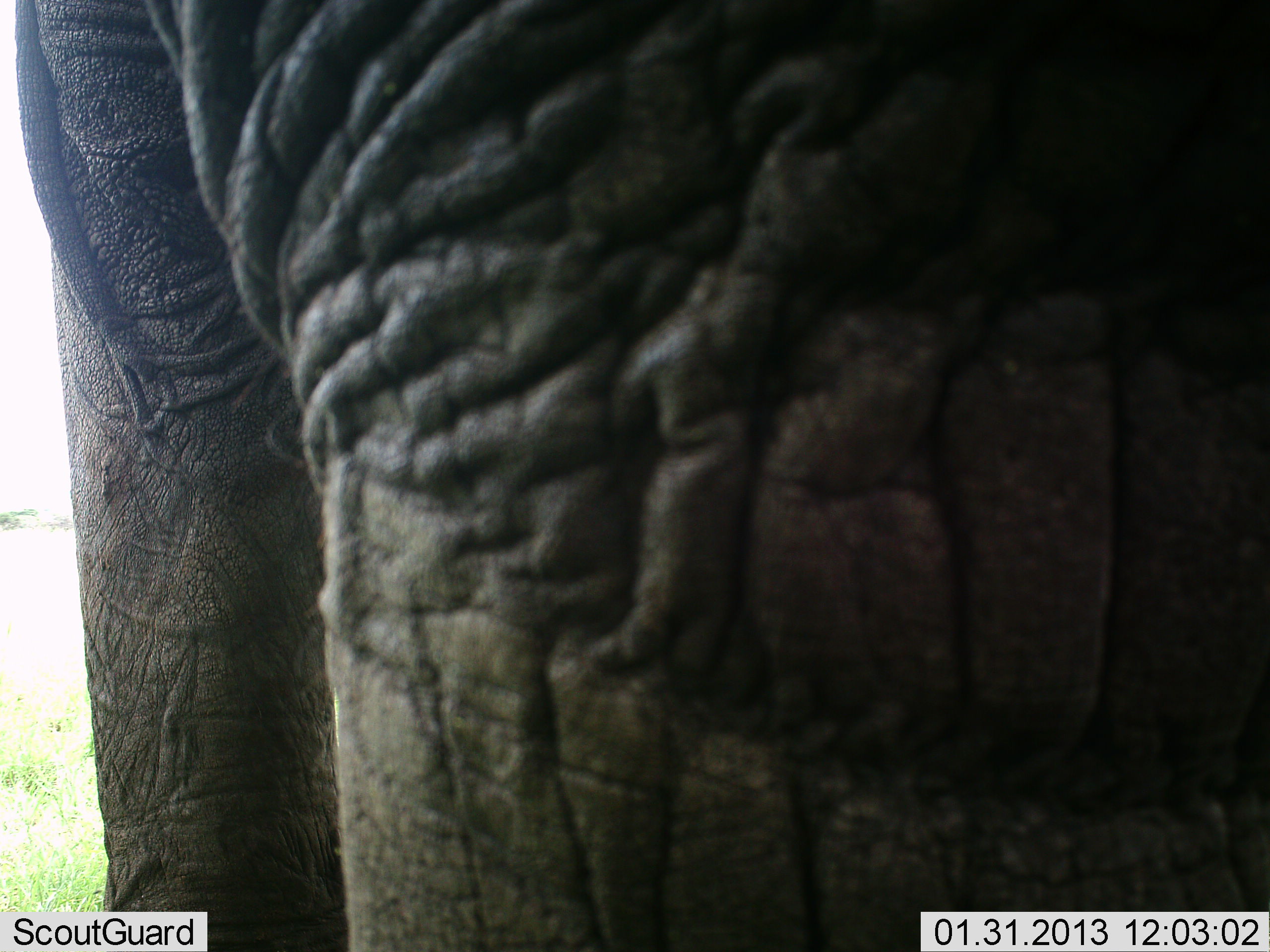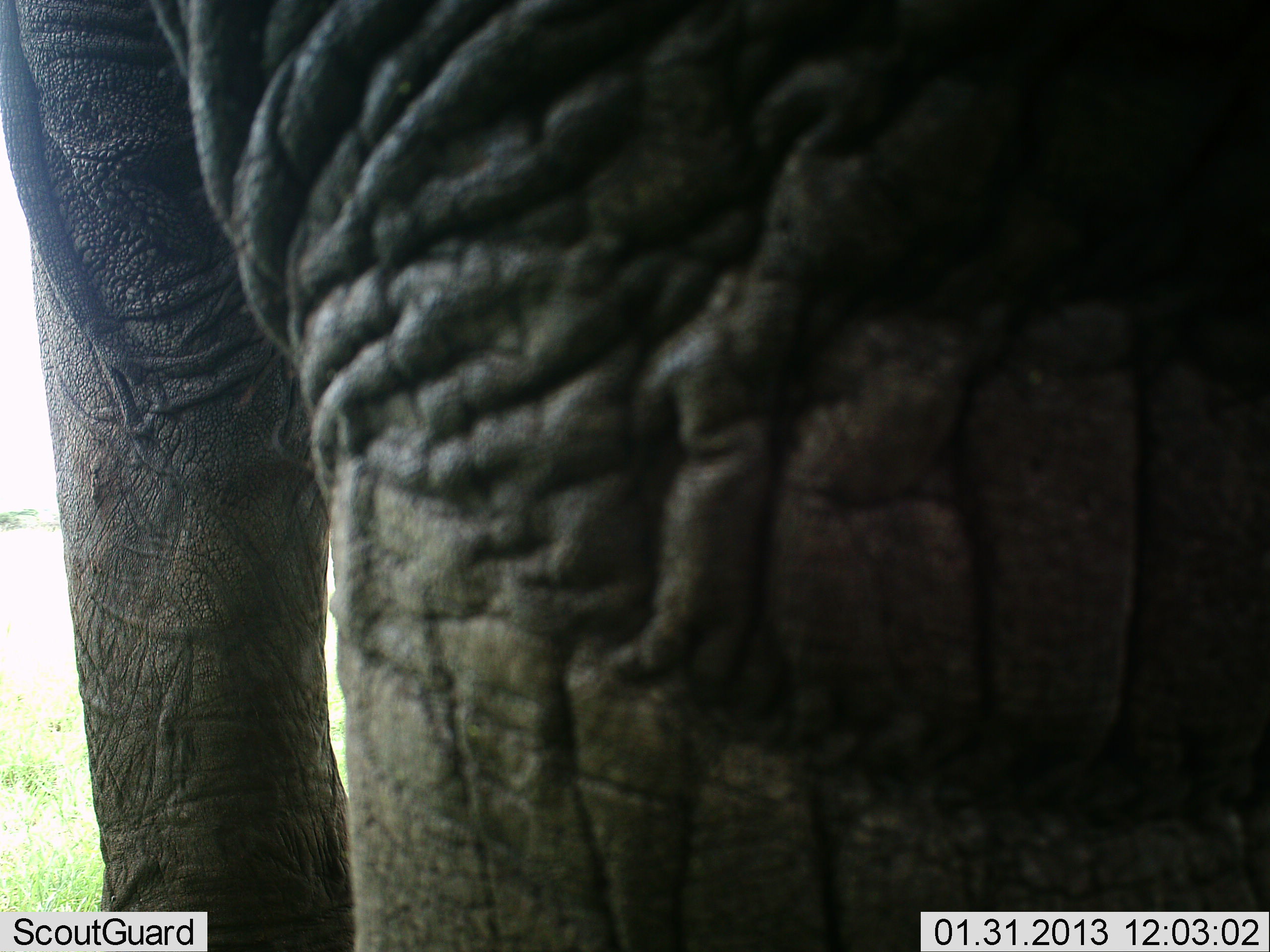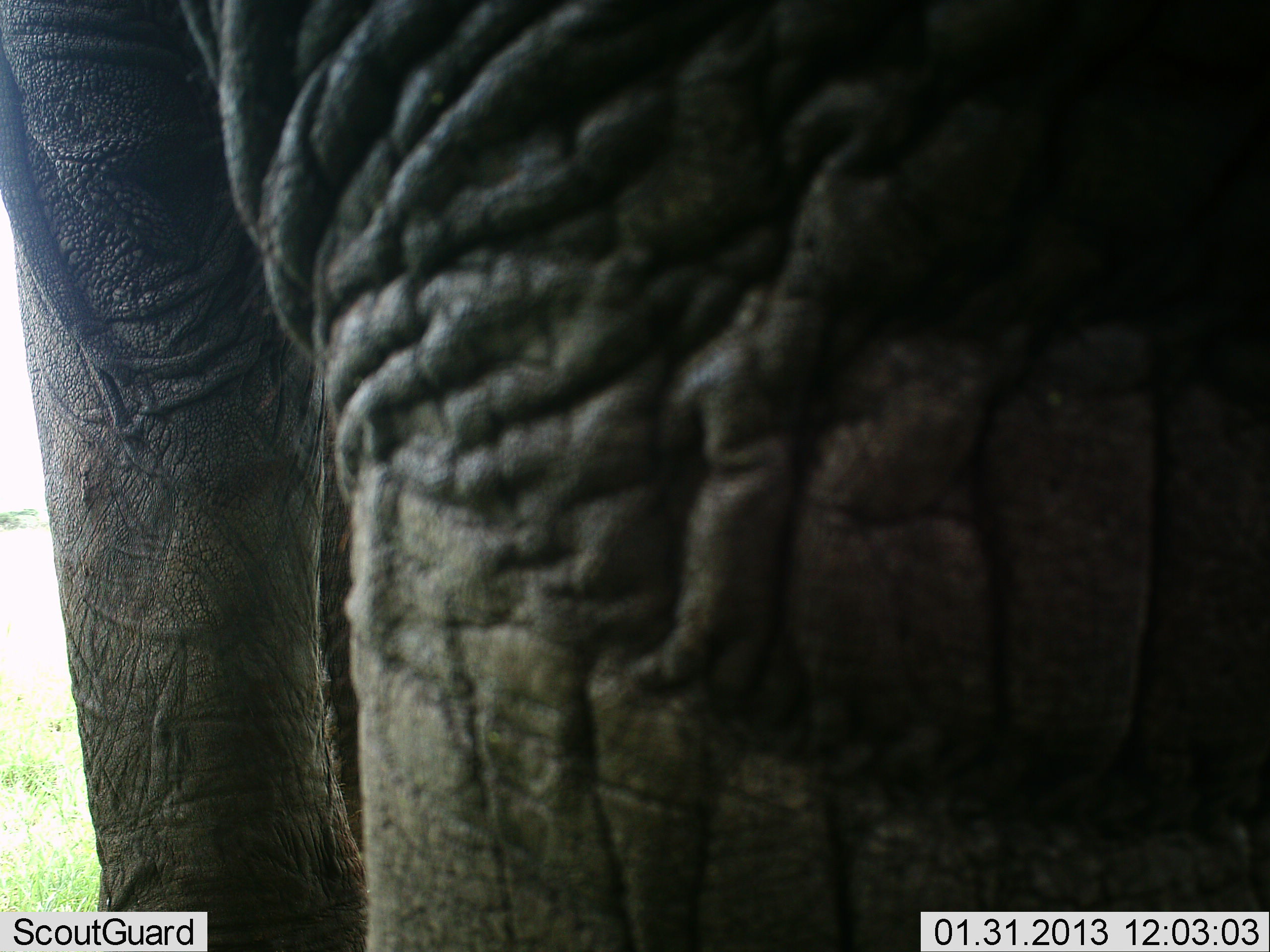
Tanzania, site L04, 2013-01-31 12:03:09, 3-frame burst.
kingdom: Animalia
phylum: Chordata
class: Mammalia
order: Proboscidea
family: Elephantidae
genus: Loxodonta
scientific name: Loxodonta africana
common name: african bush elephant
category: elephant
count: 1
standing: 91%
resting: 5%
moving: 14%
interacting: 5%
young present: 0%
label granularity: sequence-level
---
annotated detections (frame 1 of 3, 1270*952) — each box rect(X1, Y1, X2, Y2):
animal: rect(15, 1, 1268, 952)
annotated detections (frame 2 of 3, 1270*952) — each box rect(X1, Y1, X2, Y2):
animal: rect(0, 0, 1270, 951)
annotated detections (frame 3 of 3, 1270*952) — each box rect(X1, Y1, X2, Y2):
animal: rect(1, 0, 1270, 951)